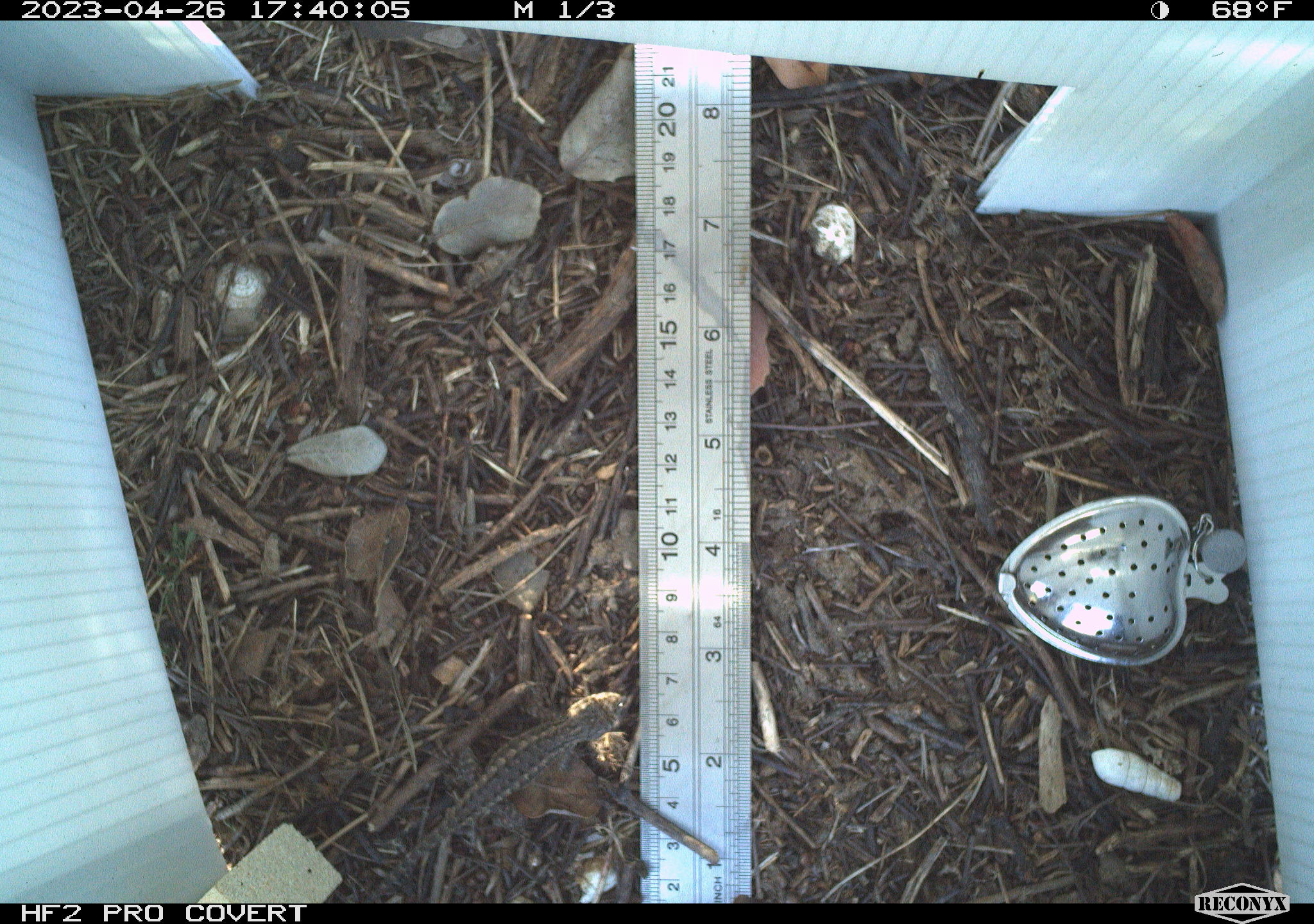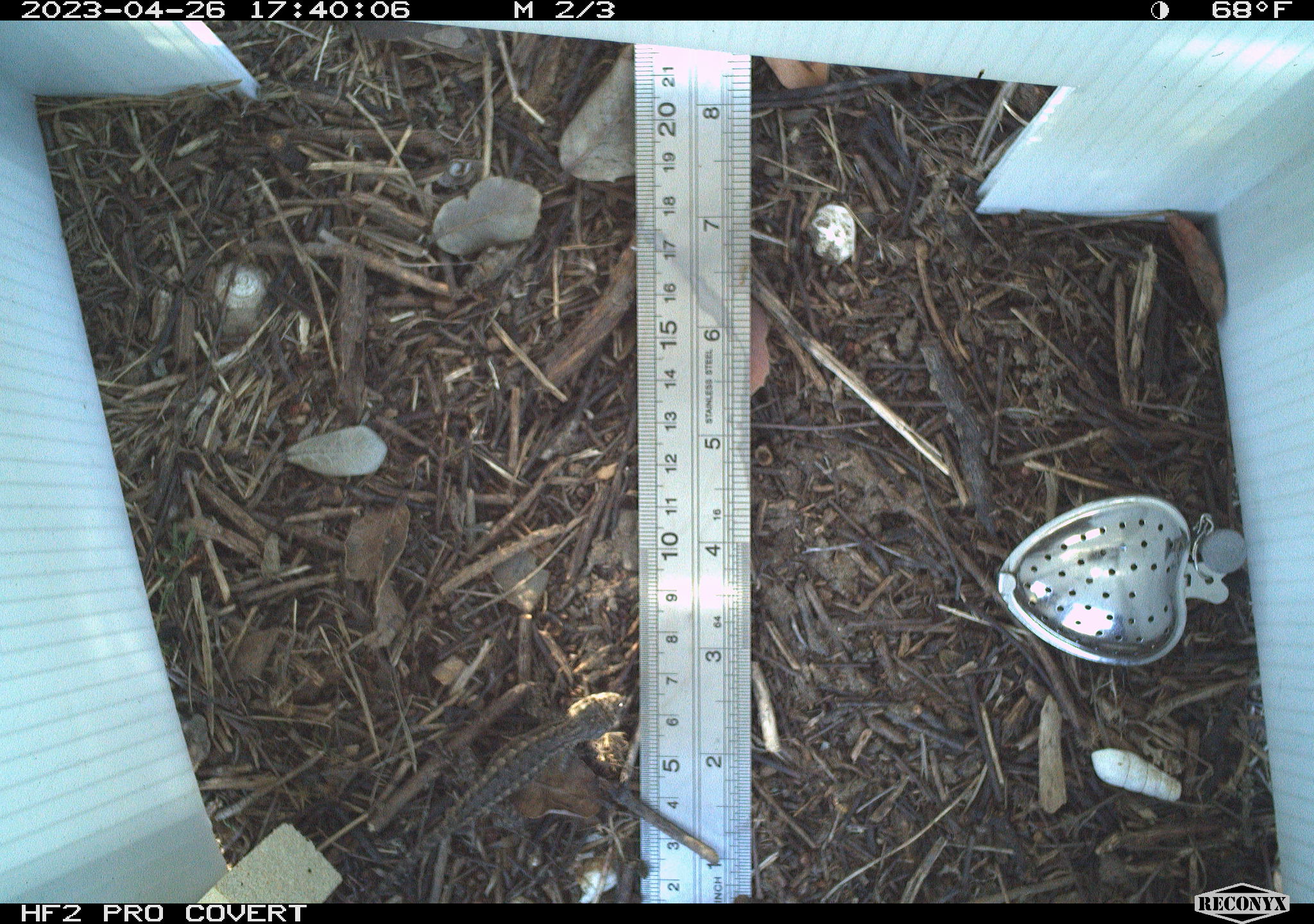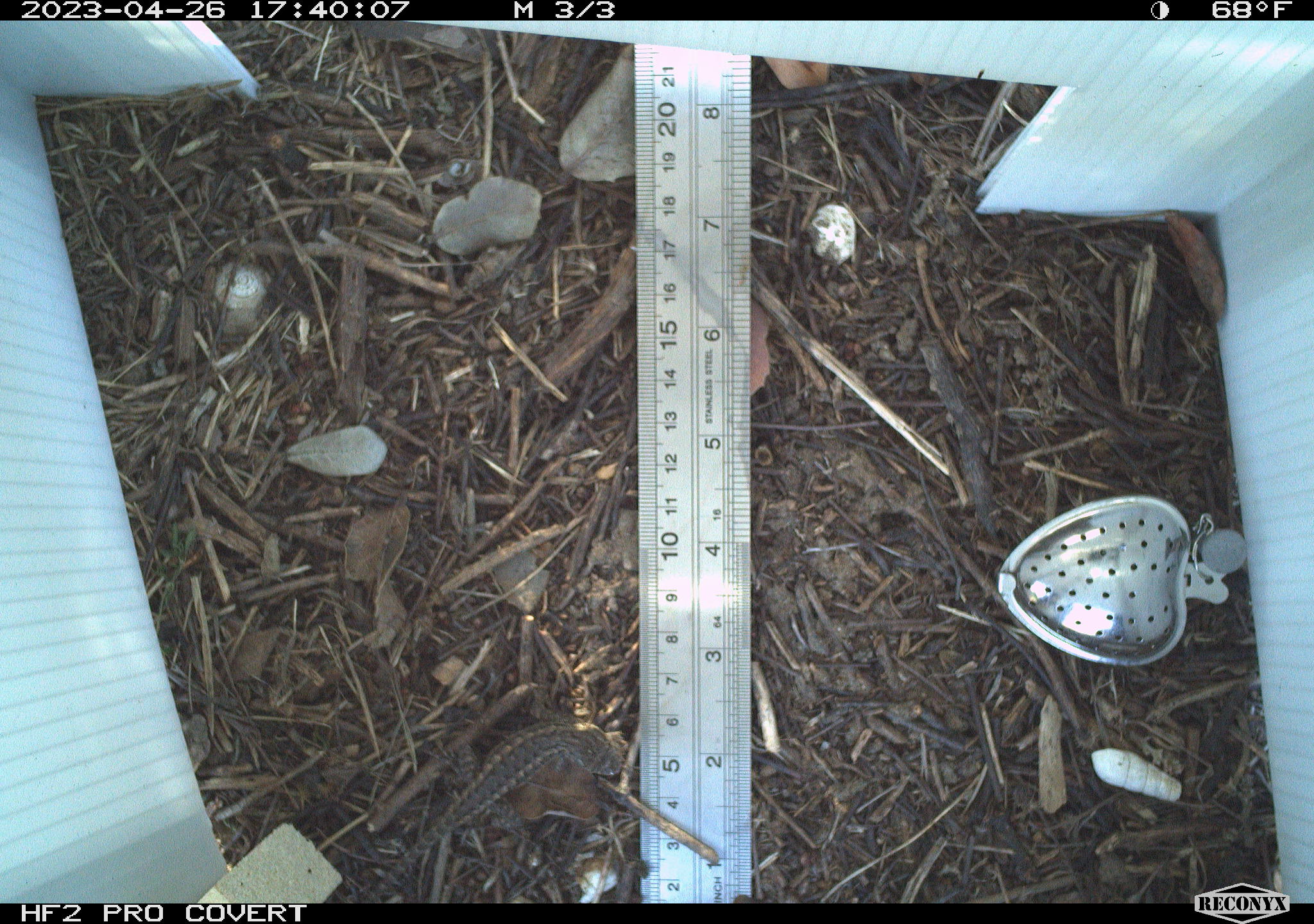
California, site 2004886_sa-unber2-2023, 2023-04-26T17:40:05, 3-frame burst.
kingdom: Animalia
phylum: Chordata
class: Reptilia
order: Squamata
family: Phrynosomatidae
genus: Sceloporus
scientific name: Sceloporus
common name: spiny lizards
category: sceloporus species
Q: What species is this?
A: Sceloporus species (spiny lizards) (Sceloporus).